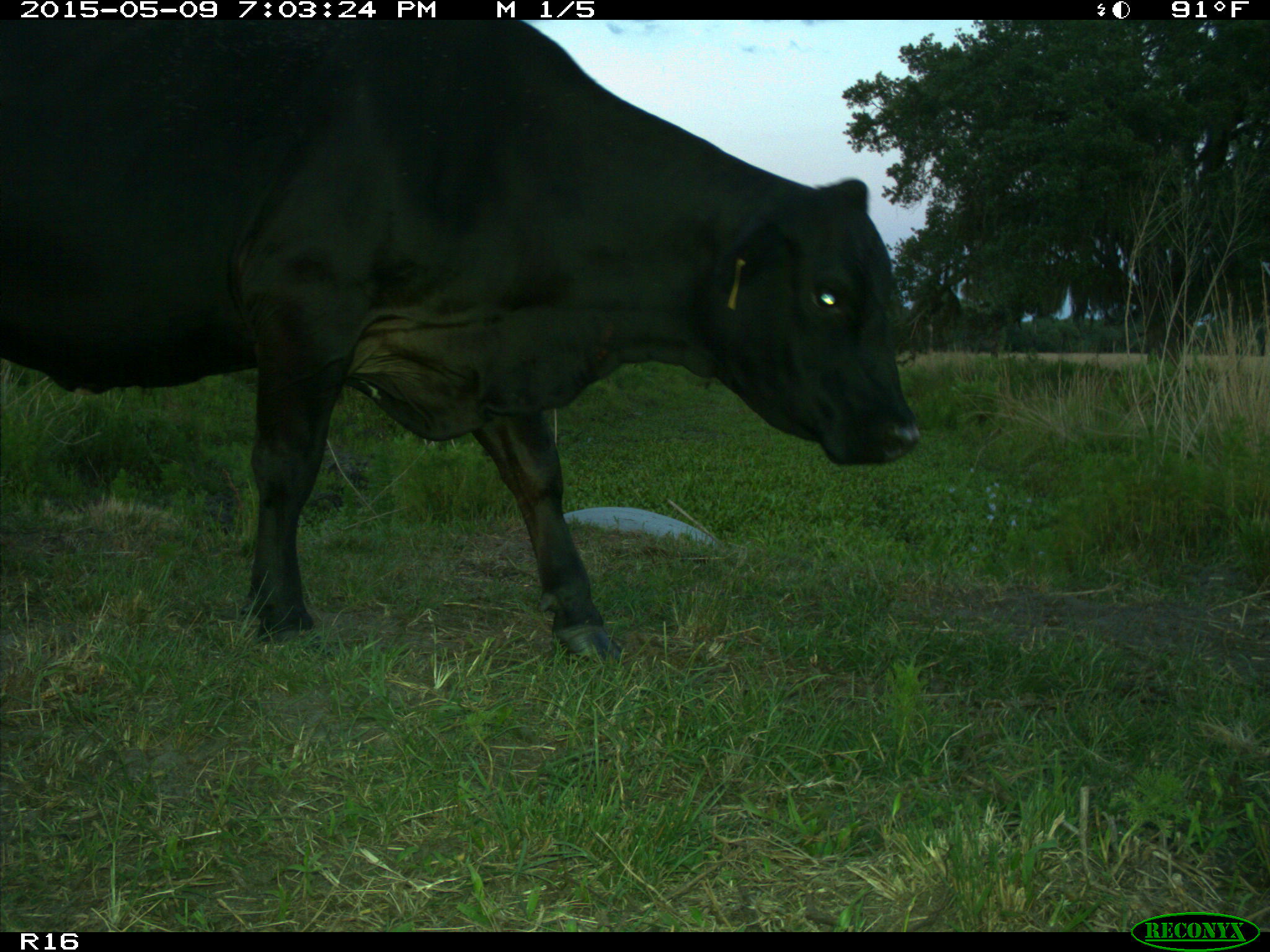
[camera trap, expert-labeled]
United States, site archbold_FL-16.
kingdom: Animalia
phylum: Chordata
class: Mammalia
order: Artiodactyla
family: Bovidae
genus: Bos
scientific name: Bos taurus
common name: domestic cow